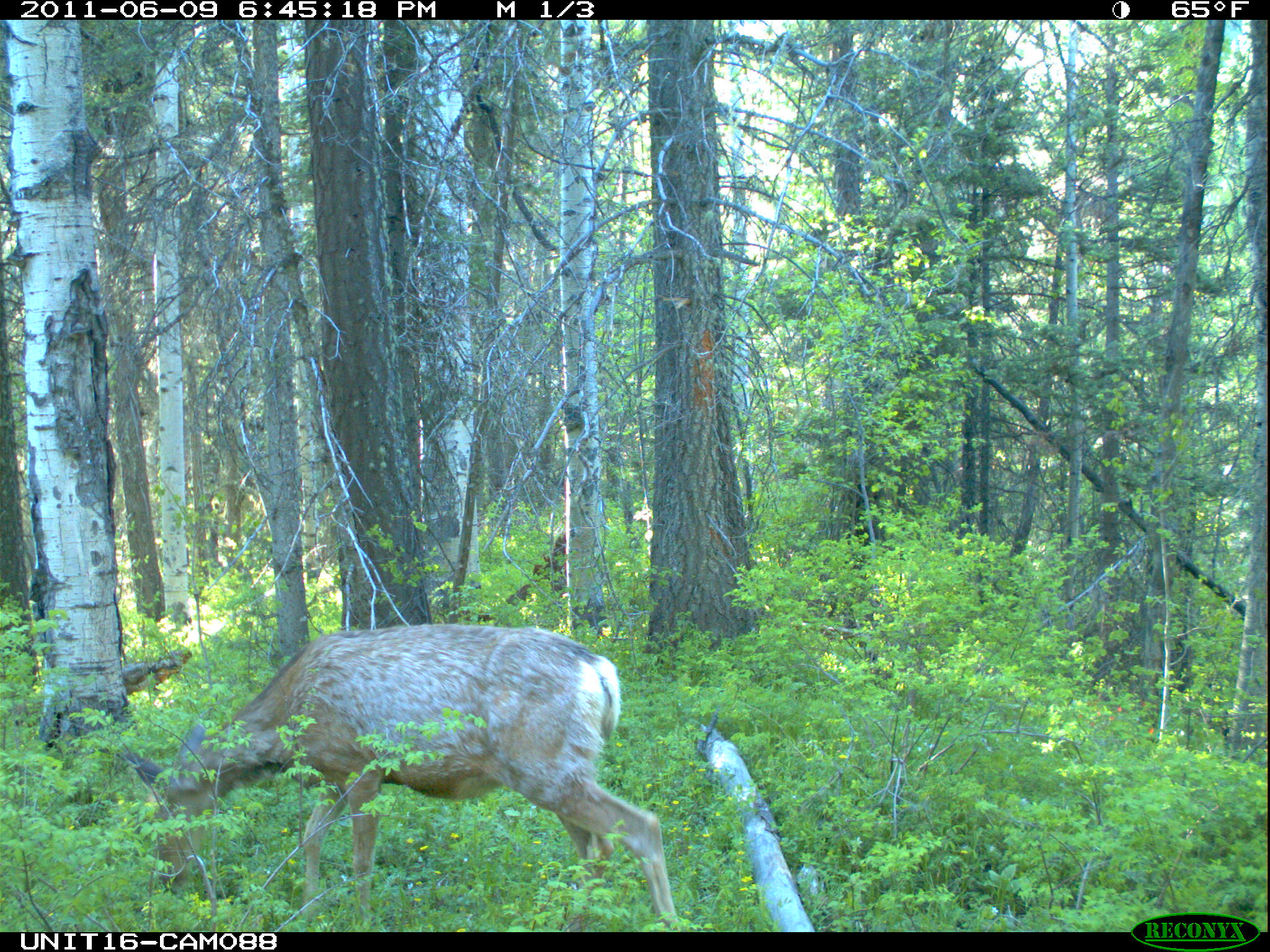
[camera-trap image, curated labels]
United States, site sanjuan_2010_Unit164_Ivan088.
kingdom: Animalia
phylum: Chordata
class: Mammalia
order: Artiodactyla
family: Cervidae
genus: Odocoileus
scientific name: Odocoileus hemionus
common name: mule deer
Odocoileus hemionus (mule deer).